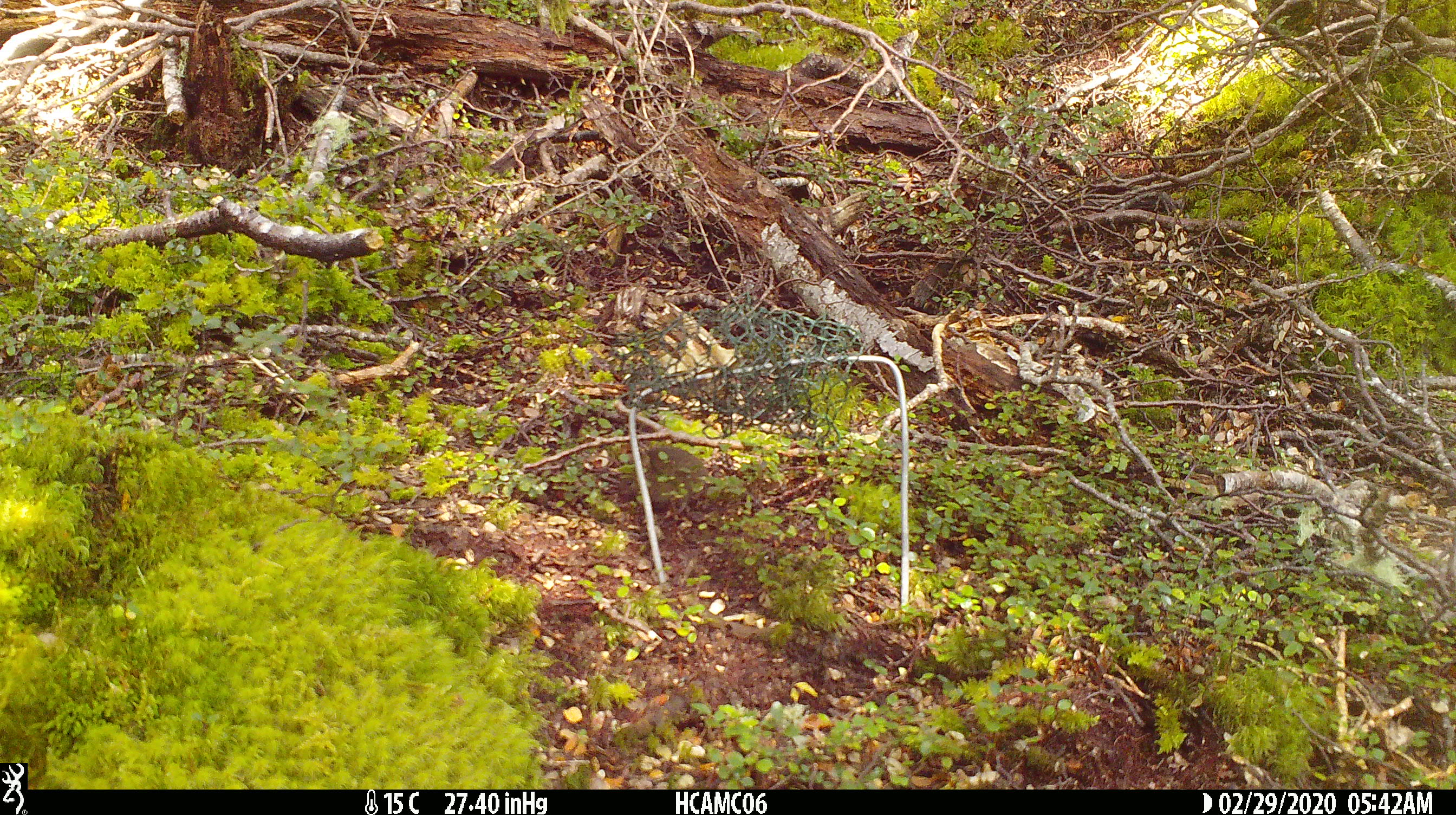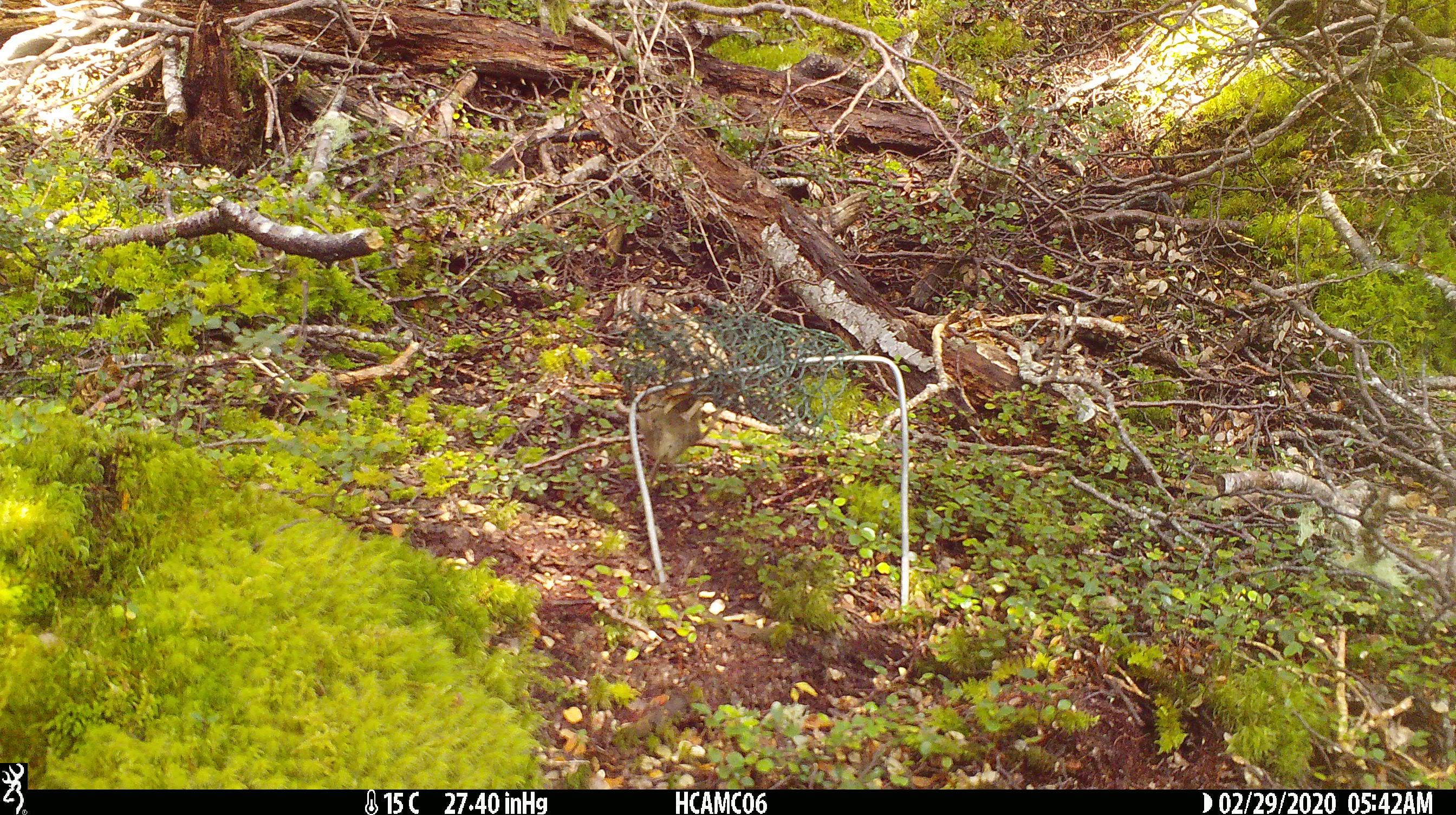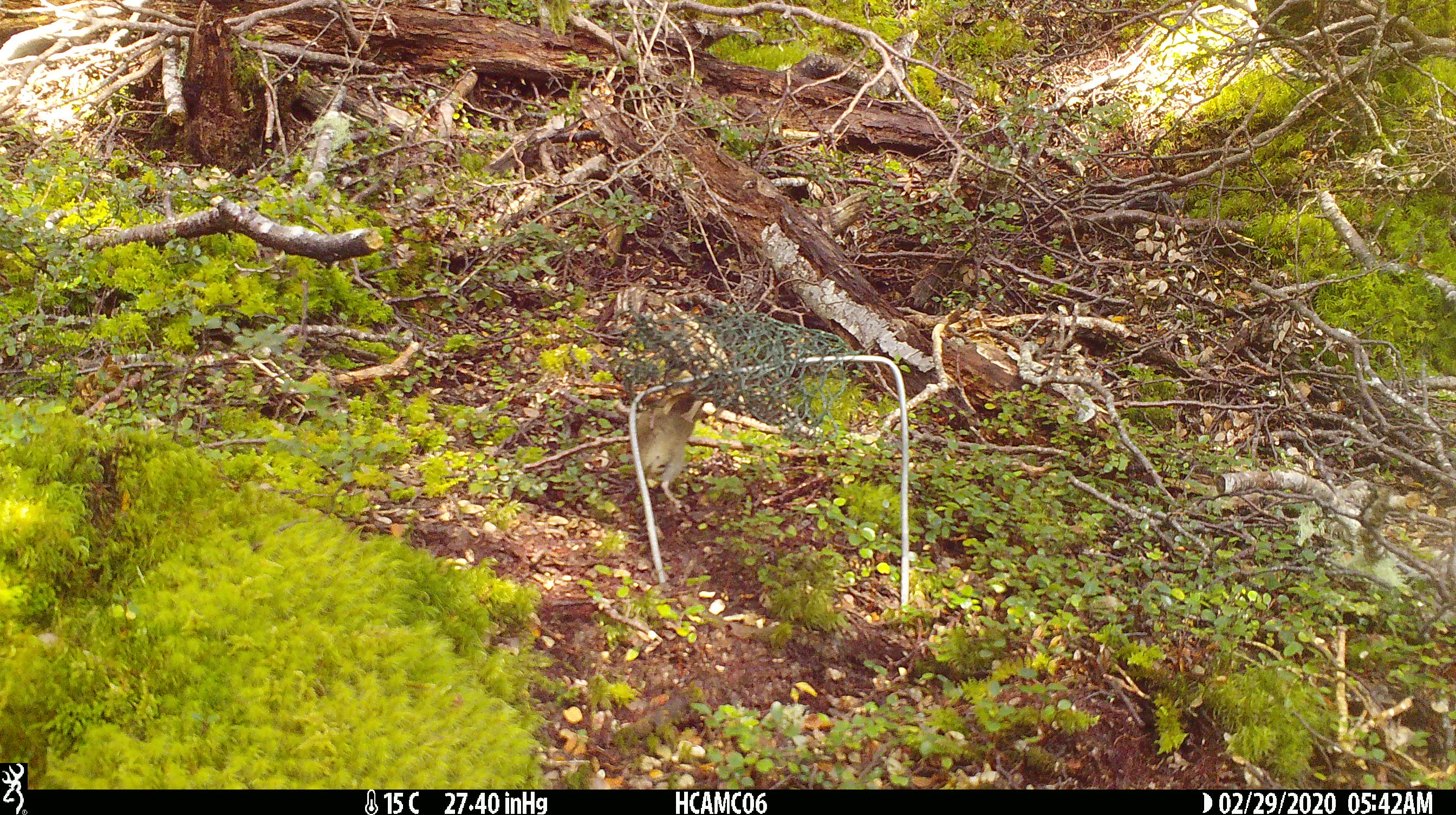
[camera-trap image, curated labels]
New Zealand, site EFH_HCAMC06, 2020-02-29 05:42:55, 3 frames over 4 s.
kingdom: Animalia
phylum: Chordata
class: Mammalia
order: Rodentia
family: Muridae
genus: Mus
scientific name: Mus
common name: mouse